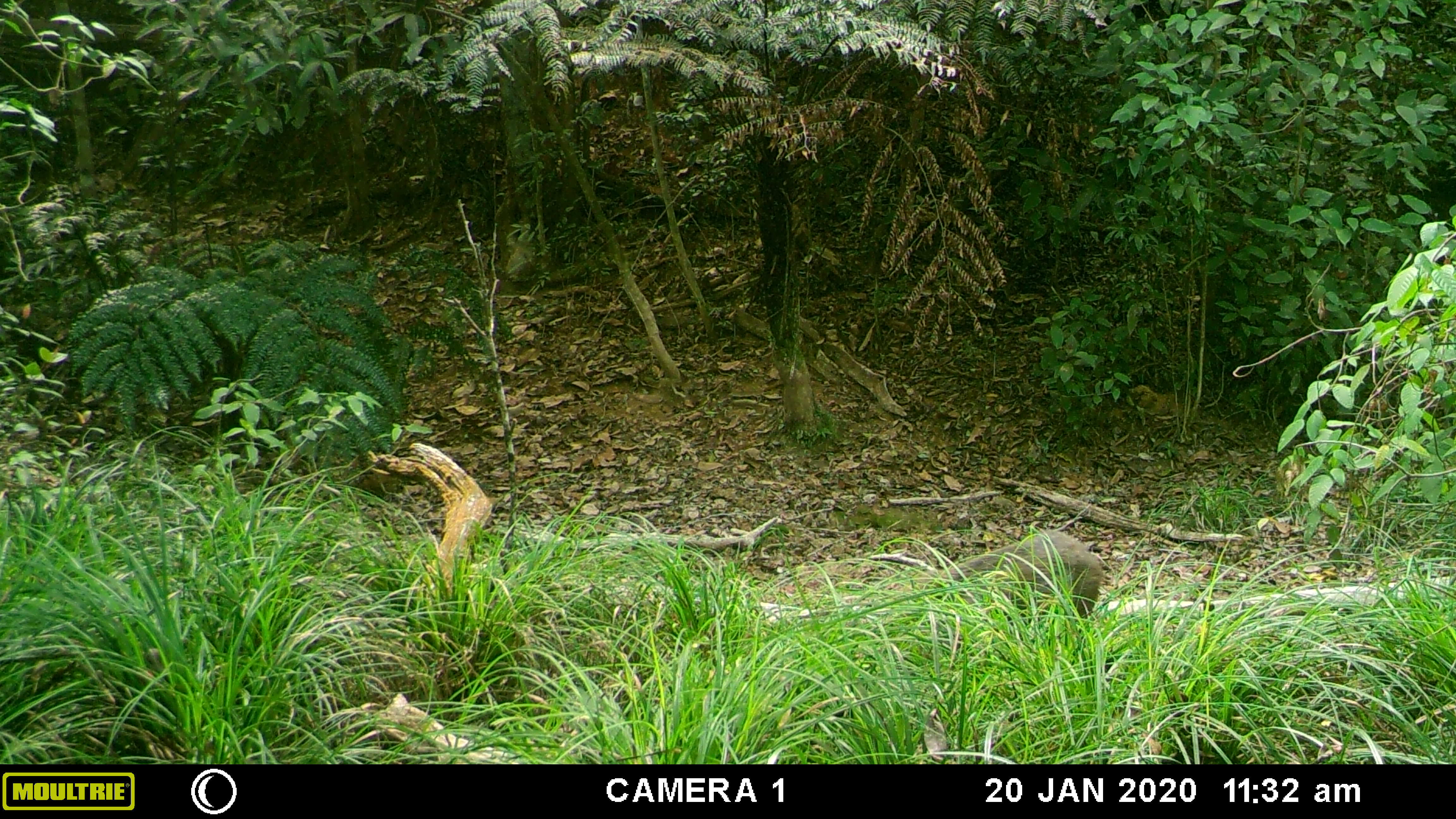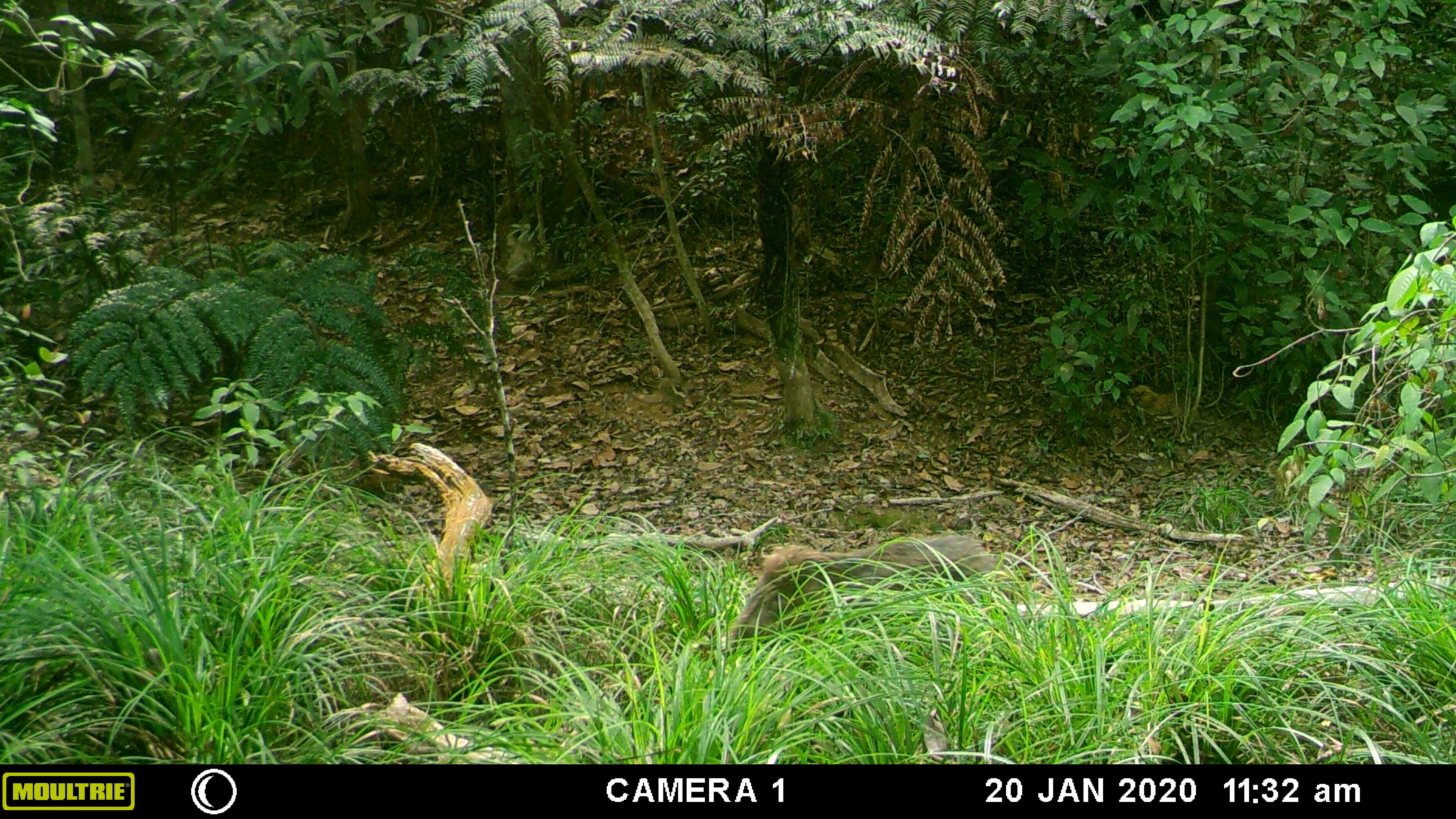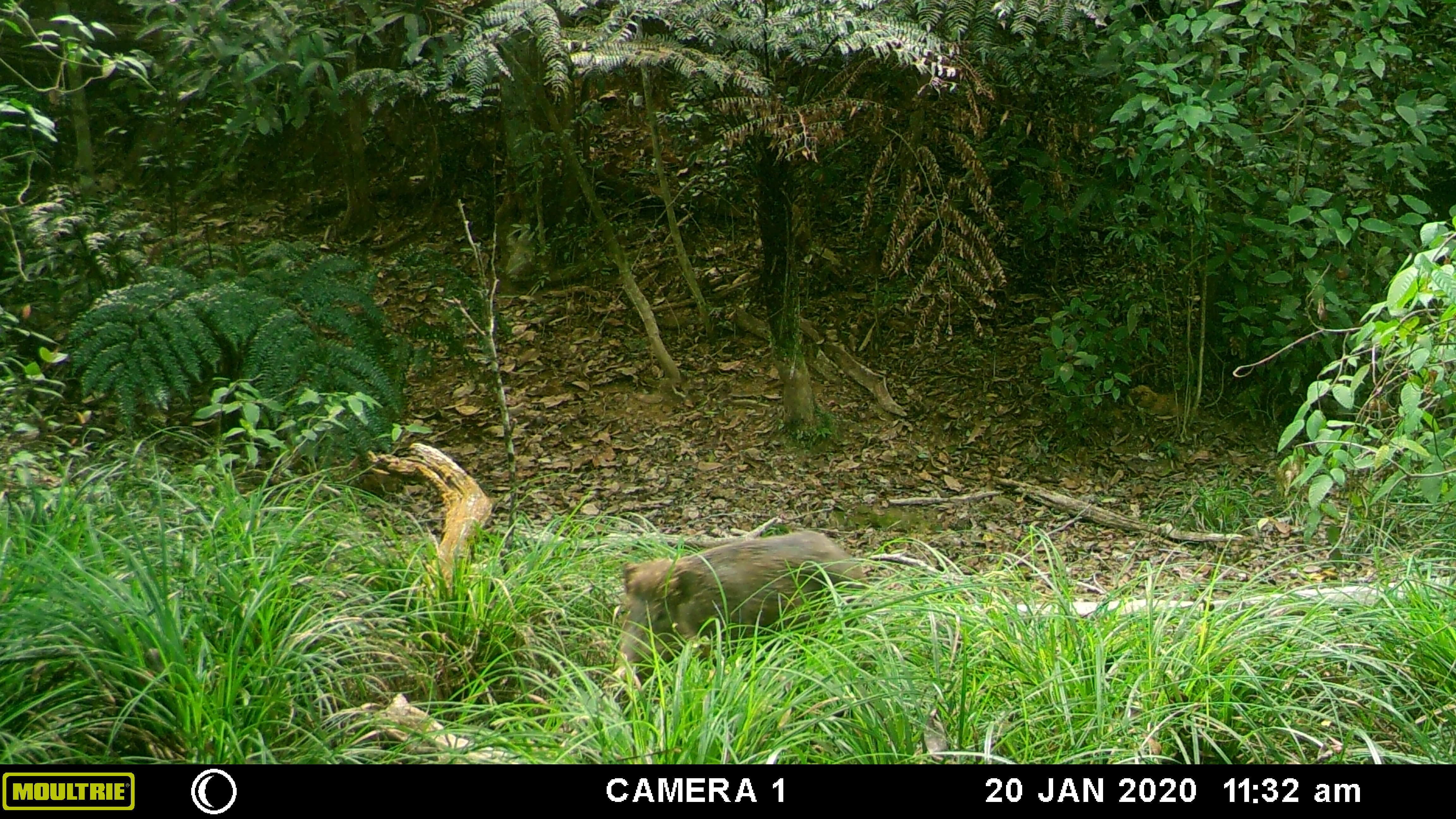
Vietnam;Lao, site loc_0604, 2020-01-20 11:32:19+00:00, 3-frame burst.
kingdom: Animalia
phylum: Chordata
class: Mammalia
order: Artiodactyla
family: Suidae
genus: Sus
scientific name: Sus scrofa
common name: eurasian wild pig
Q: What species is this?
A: Eurasian wild pig (Sus scrofa).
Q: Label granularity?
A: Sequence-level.